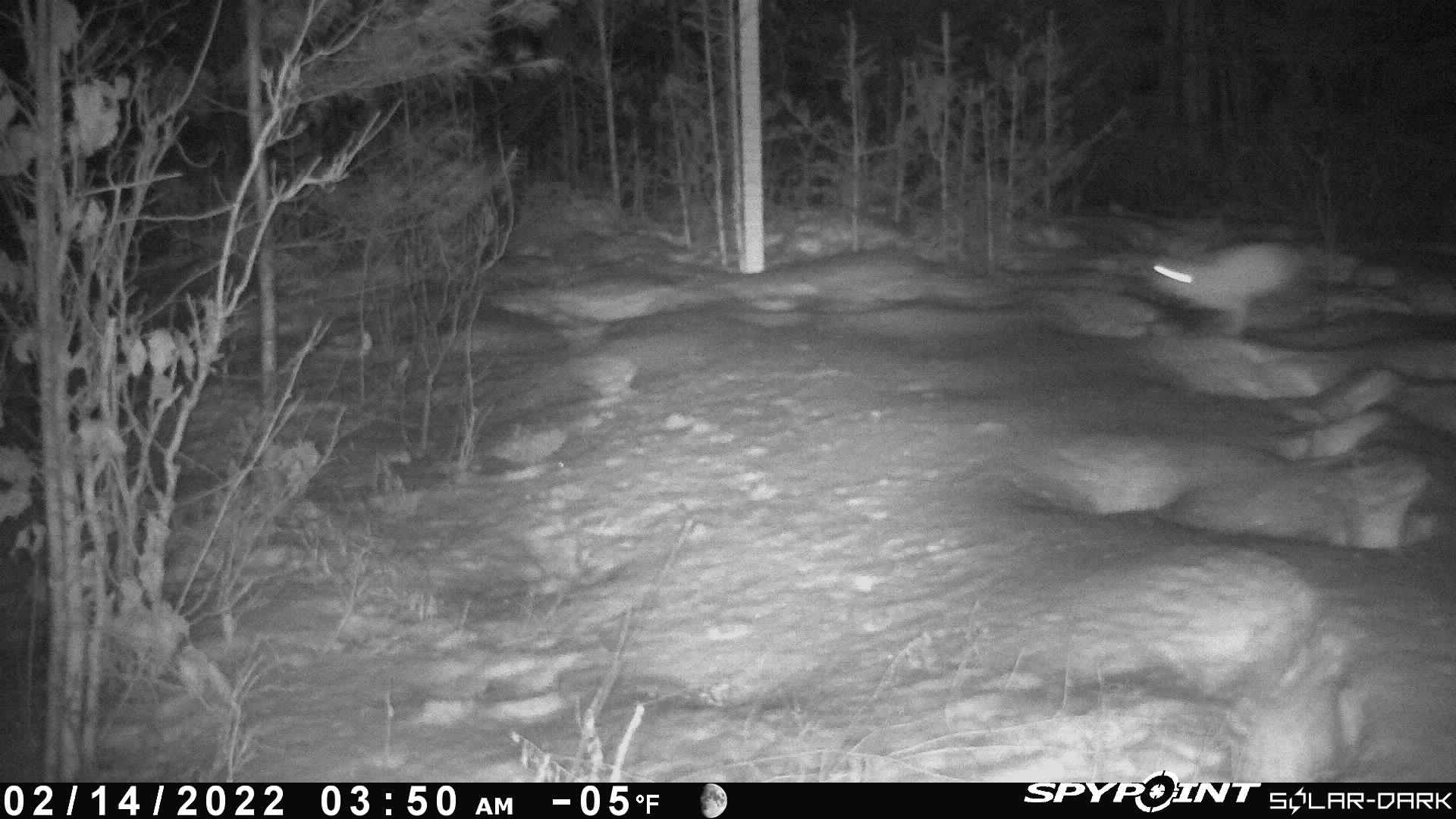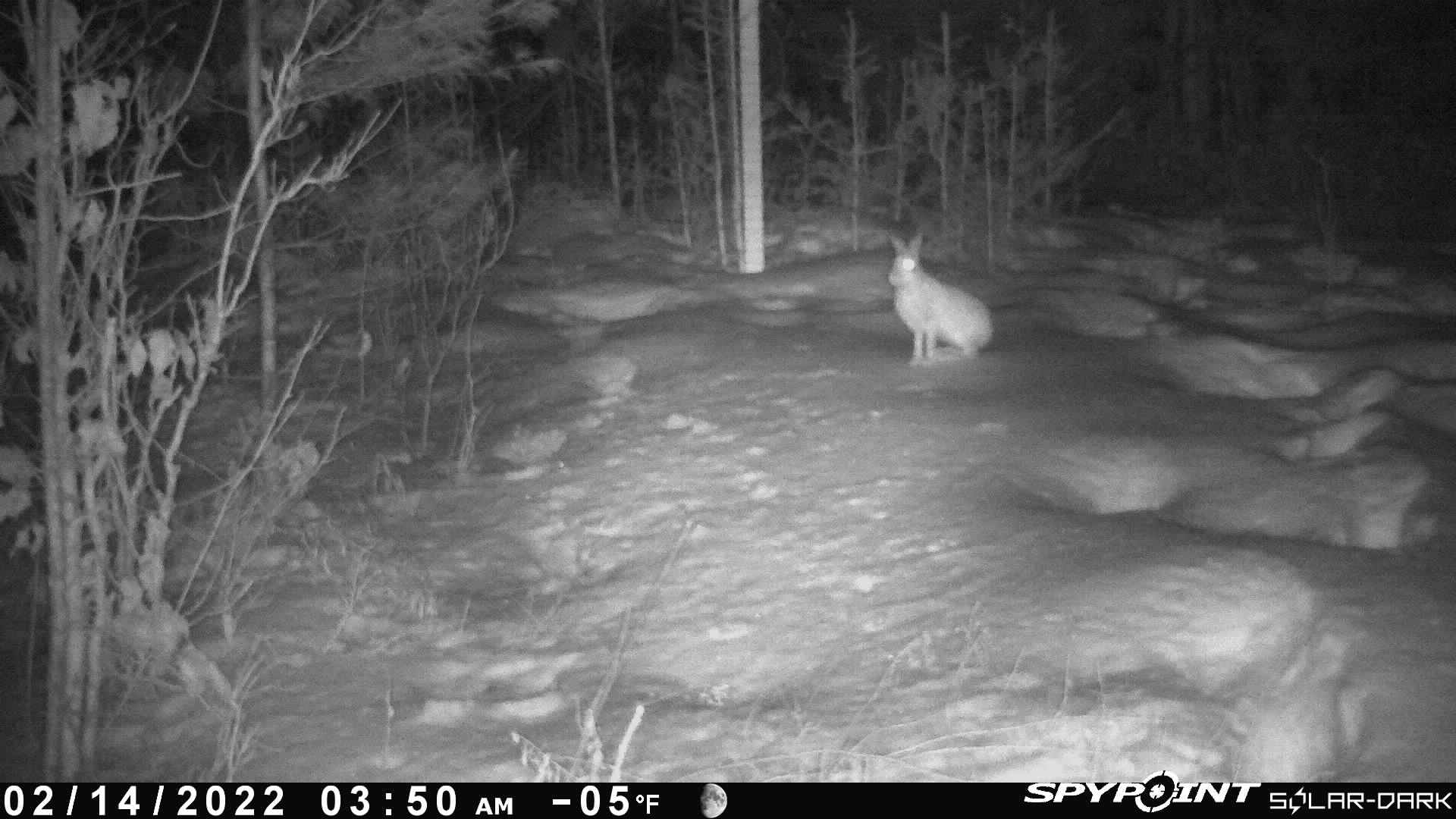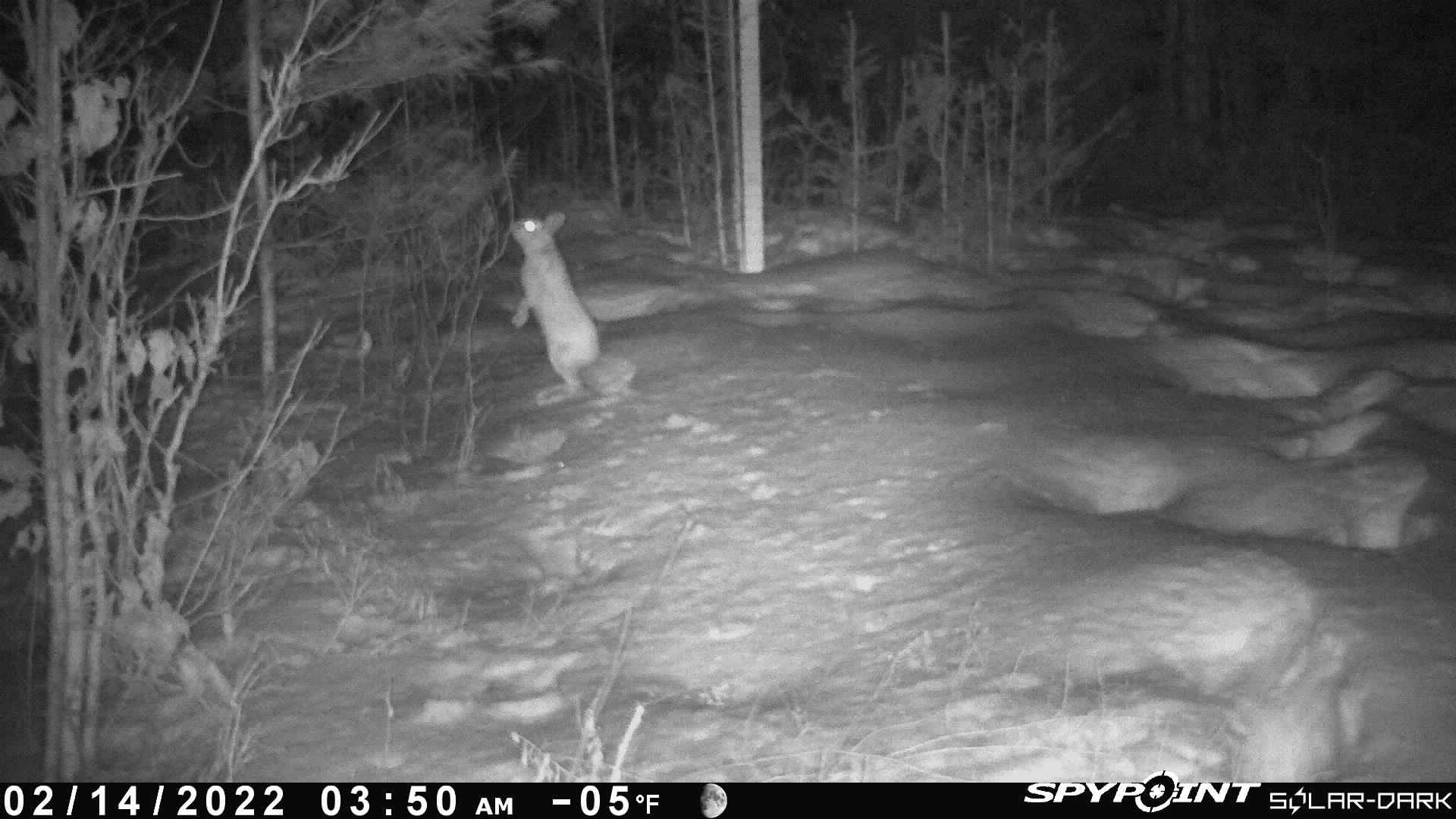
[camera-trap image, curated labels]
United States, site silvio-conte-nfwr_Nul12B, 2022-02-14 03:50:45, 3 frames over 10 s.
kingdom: Animalia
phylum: Chordata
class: Mammalia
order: Lagomorpha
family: Leporidae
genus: Lepus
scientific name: Lepus americanus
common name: snowshoe hare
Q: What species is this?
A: Snowshoe hare (Lepus americanus).